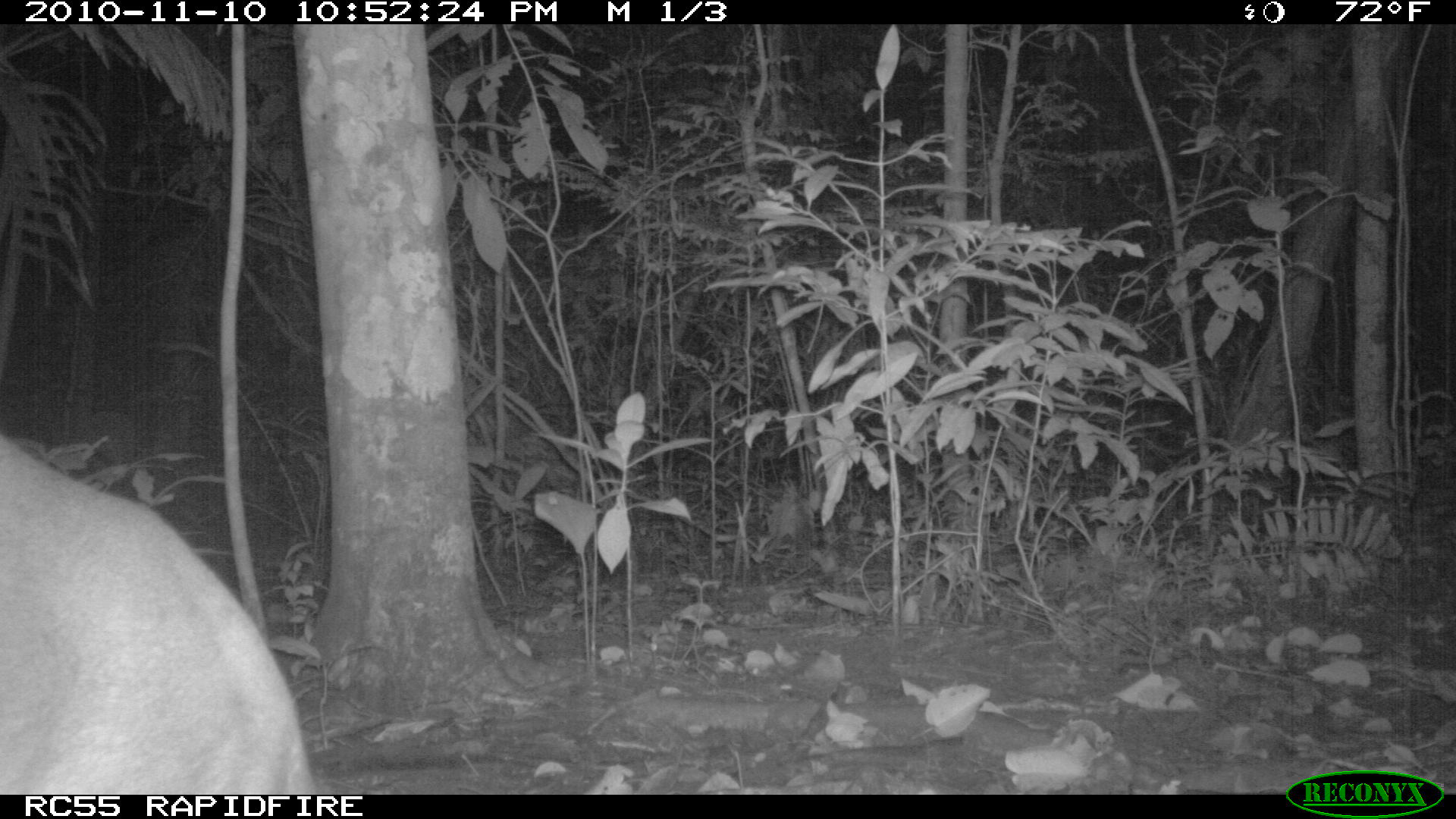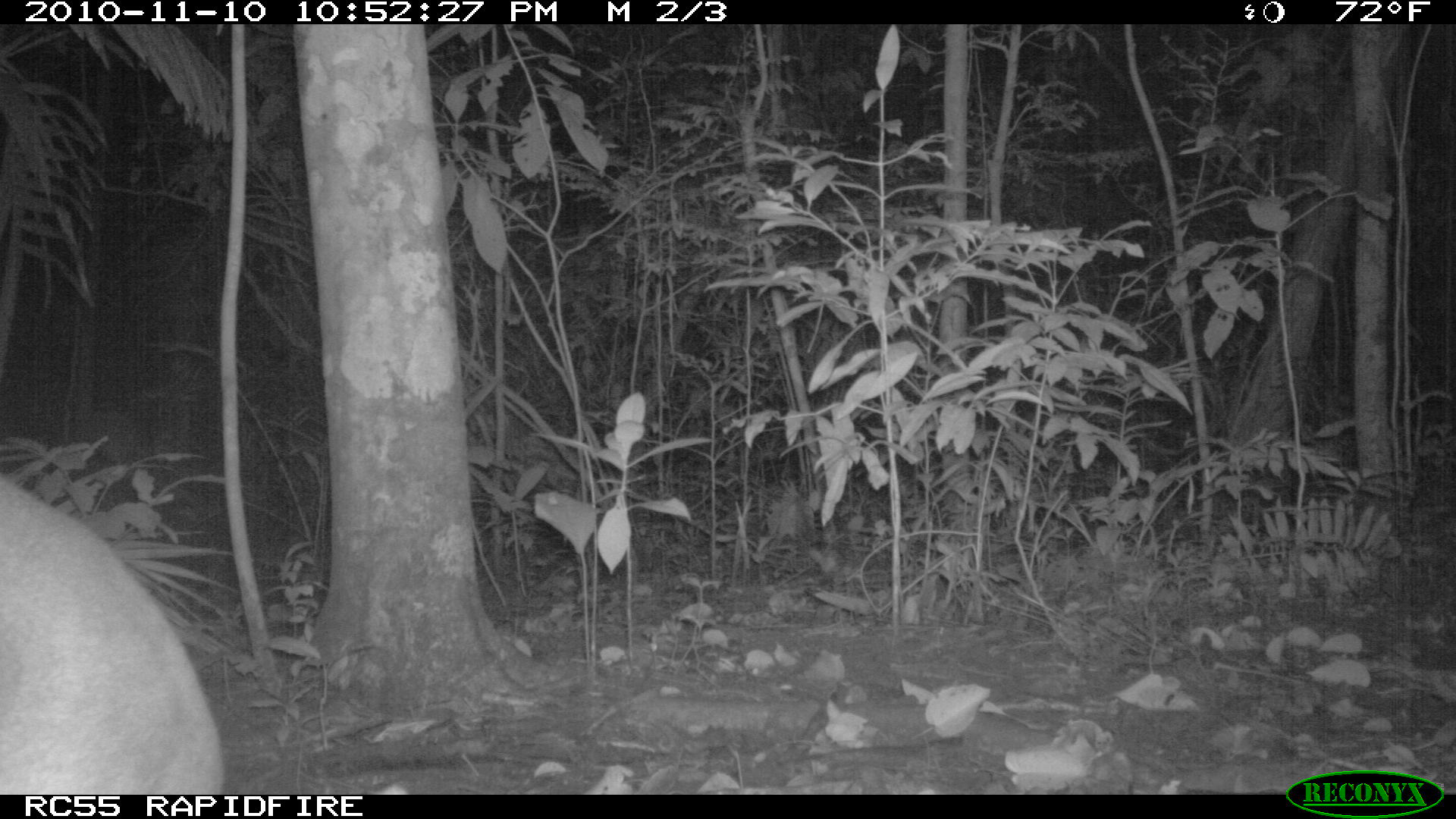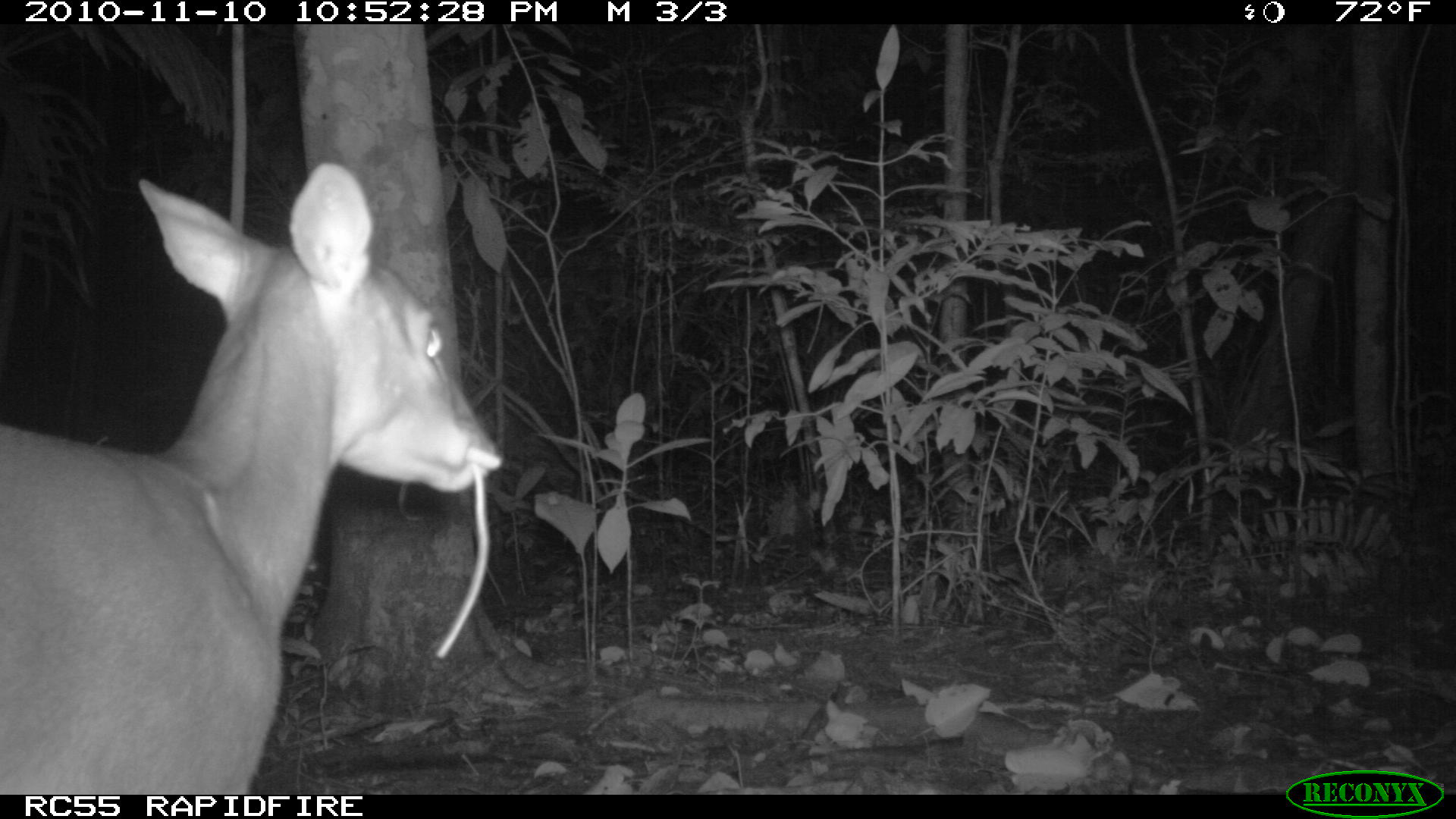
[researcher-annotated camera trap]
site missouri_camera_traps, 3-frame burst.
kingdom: Animalia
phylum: Chordata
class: Mammalia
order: Artiodactyla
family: Cervidae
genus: Odocoileus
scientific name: Odocoileus virginianus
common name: white-tailed deer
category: white tailed deer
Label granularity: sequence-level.